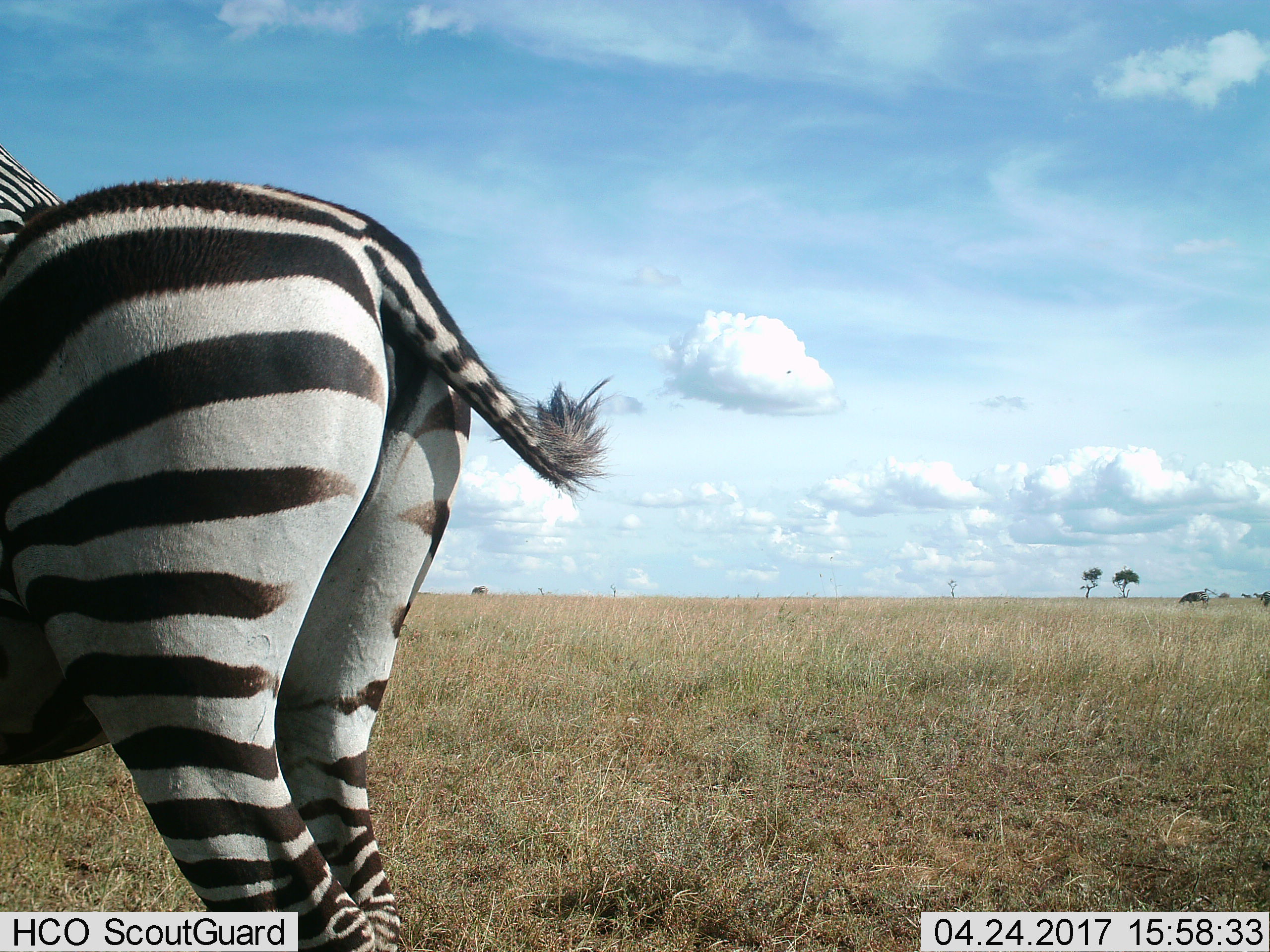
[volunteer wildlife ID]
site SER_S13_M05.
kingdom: Animalia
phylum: Chordata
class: Mammalia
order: Perissodactyla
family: Equidae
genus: Equus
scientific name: Equus quagga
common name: plains zebra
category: zebraplains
Zebraplains (plains zebra) (Equus quagga), count 1. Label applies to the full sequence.